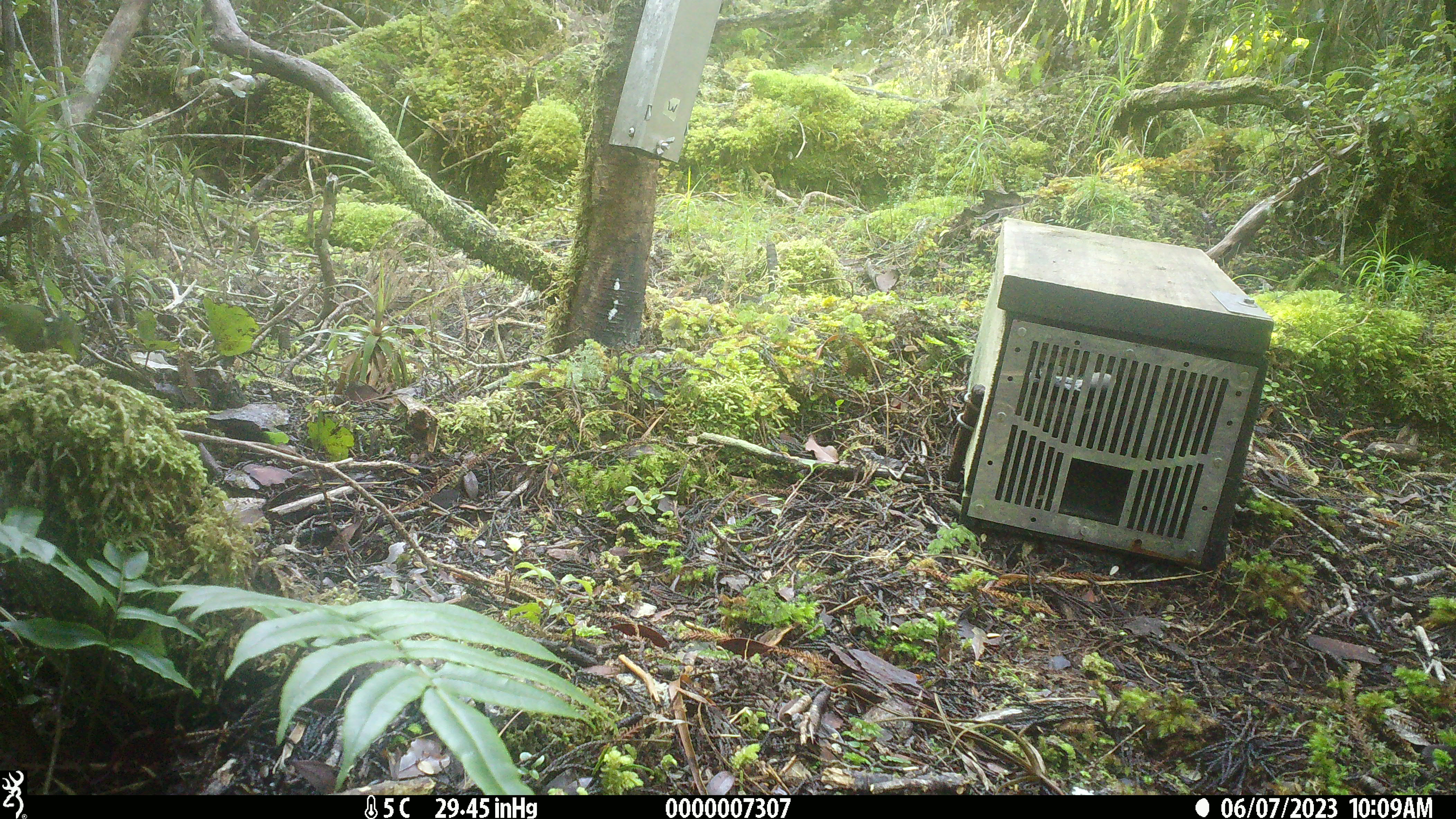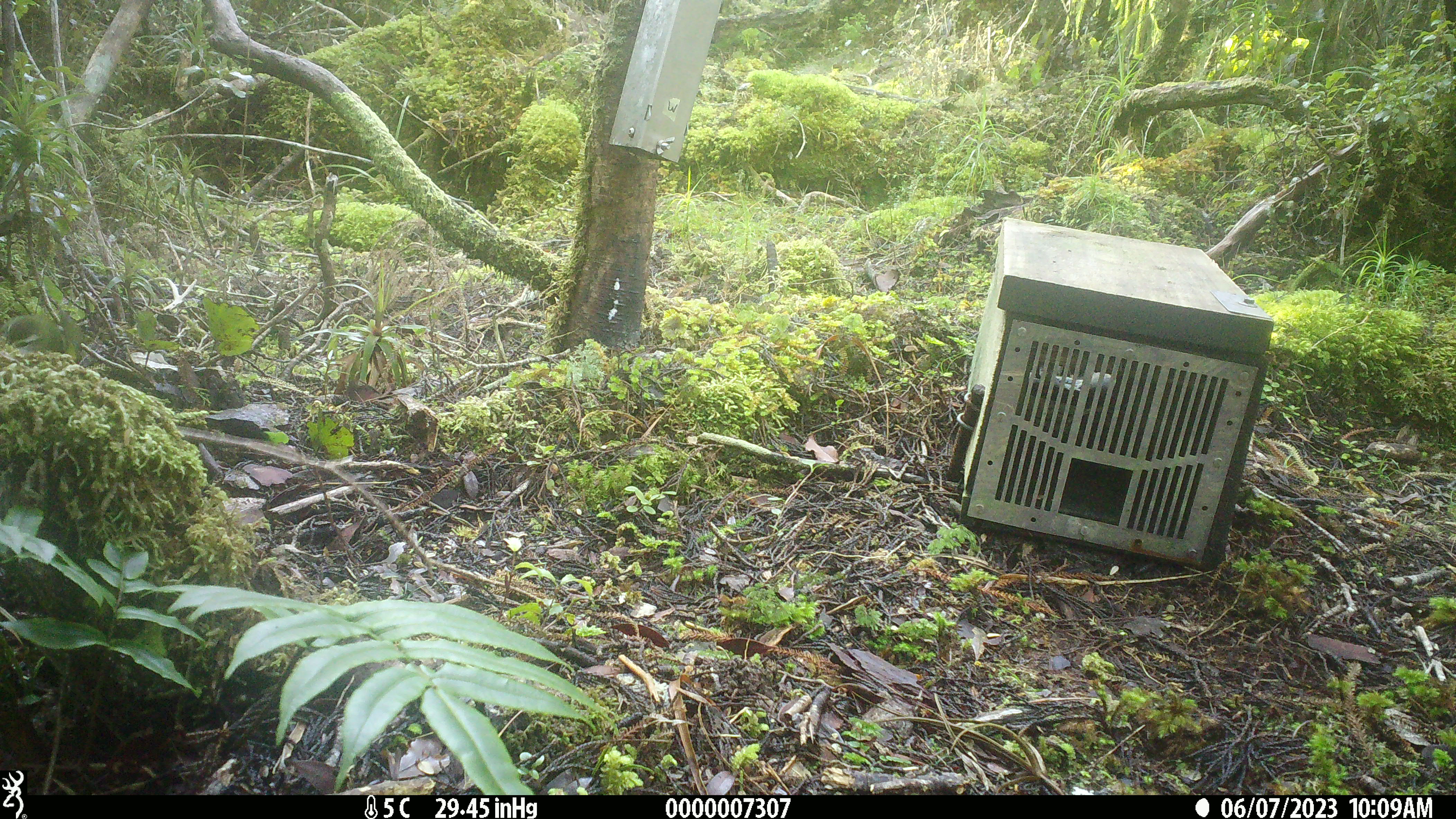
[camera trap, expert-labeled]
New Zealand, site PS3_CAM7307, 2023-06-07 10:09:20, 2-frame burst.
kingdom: Animalia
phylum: Chordata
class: Aves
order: Passeriformes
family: Acanthisittidae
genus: Acanthisitta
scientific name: Acanthisitta chloris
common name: rifleman